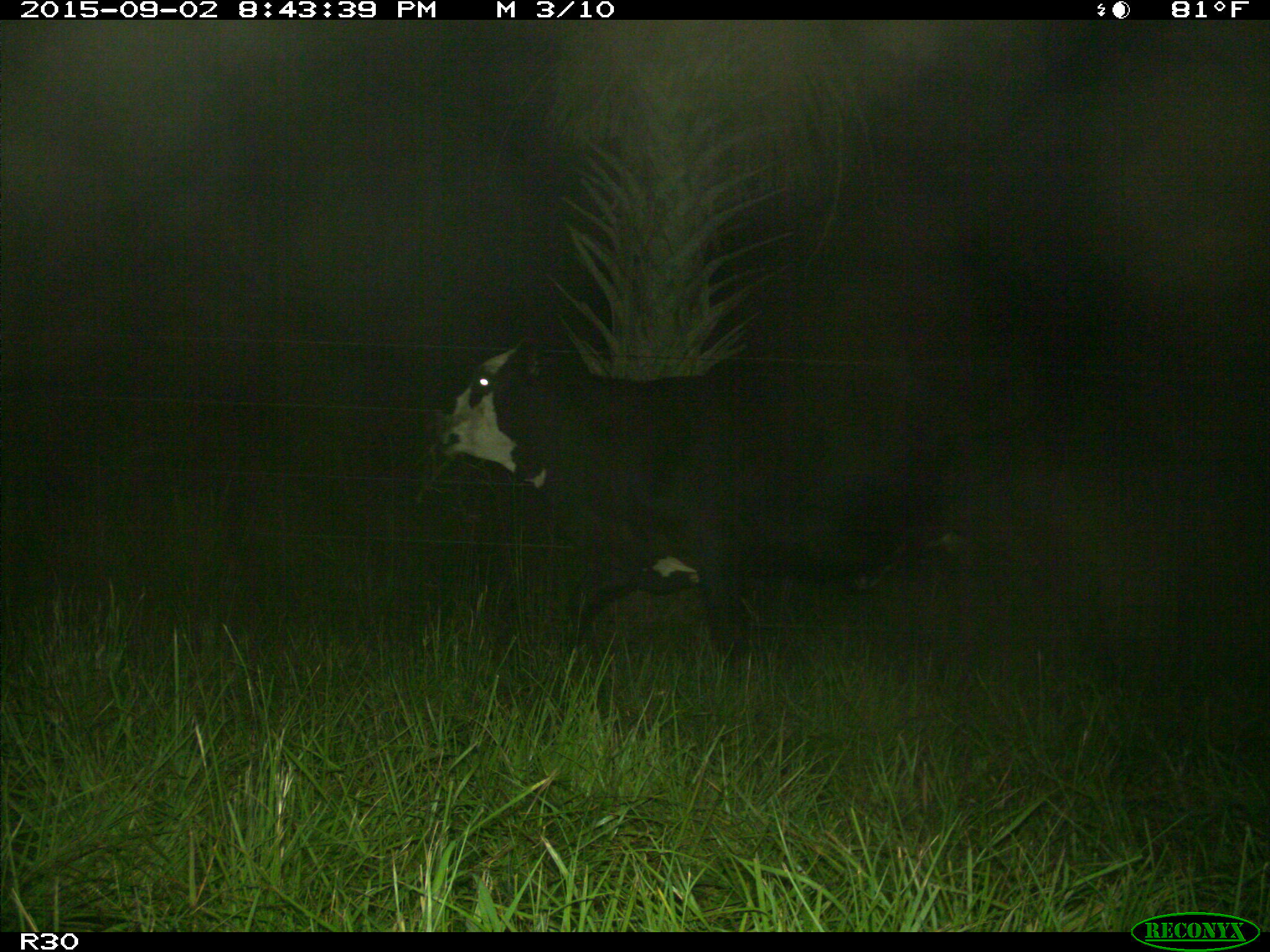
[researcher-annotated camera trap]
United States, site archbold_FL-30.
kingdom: Animalia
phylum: Chordata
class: Mammalia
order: Artiodactyla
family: Bovidae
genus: Bos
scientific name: Bos taurus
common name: domestic cow